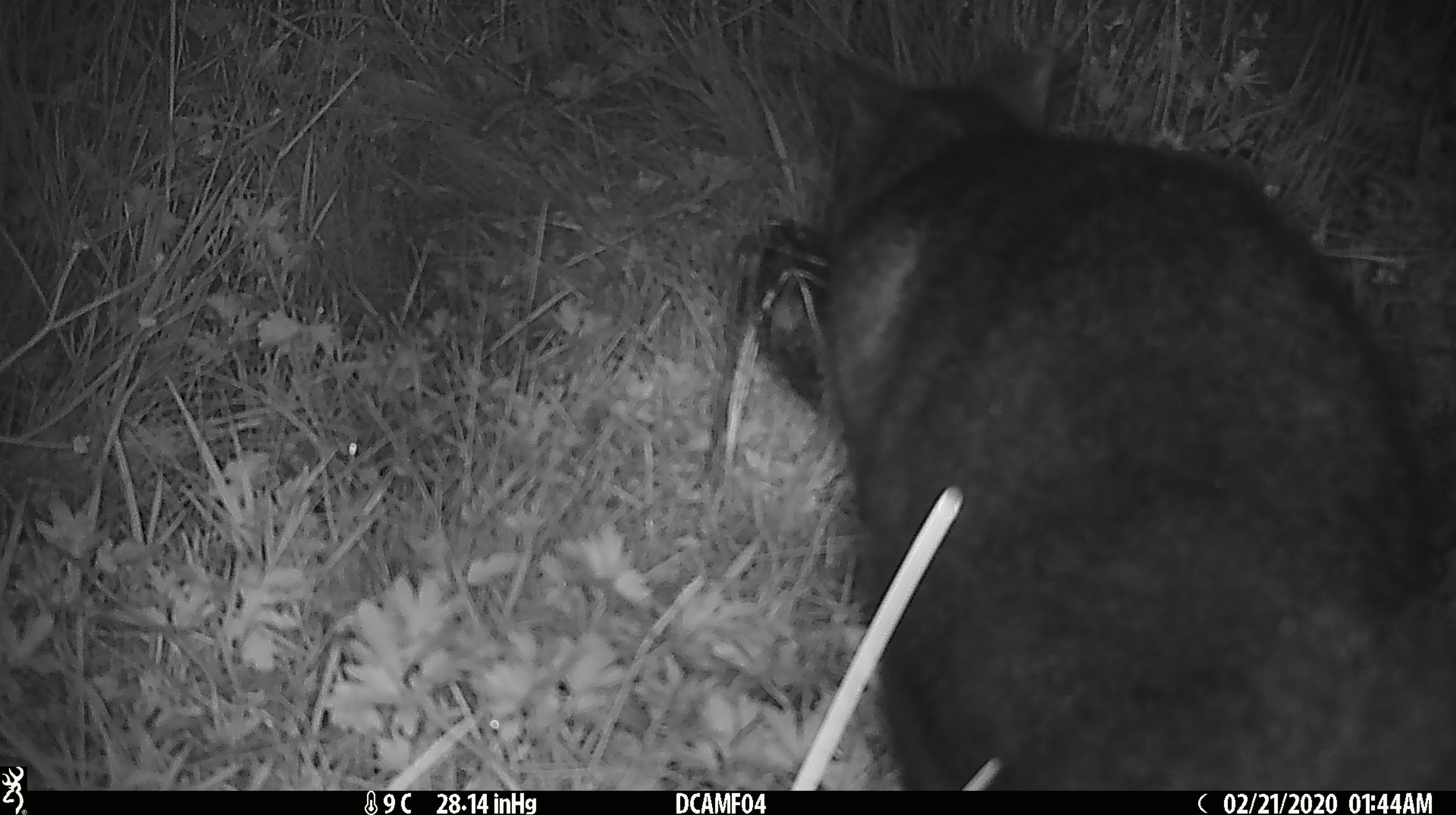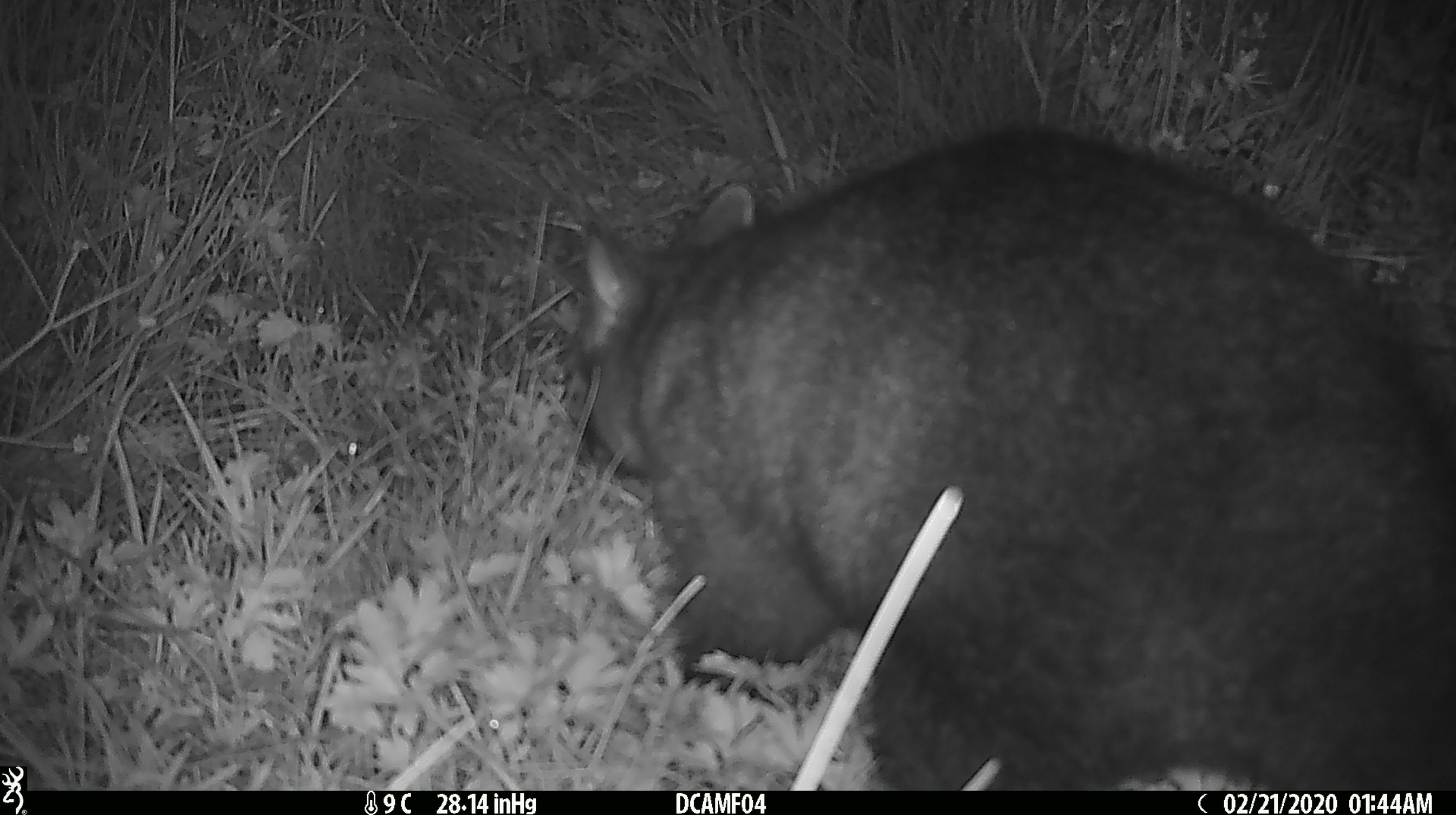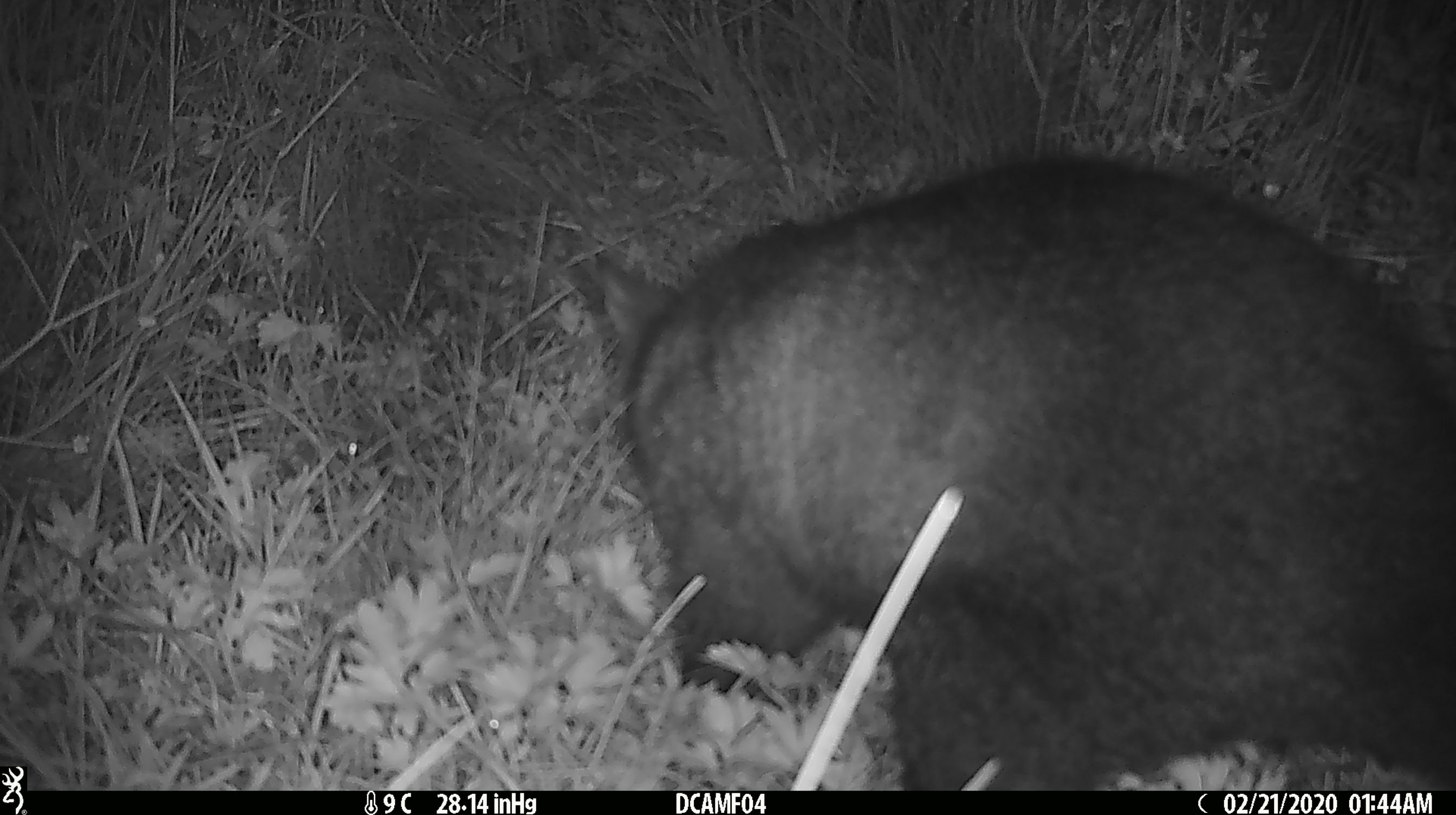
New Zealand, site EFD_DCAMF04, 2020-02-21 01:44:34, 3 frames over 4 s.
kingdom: Animalia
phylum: Chordata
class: Mammalia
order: Diprotodontia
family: Phalangeridae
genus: Trichosurus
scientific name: Trichosurus vulpecula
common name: common brushtail possum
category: possum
Possum (common brushtail possum) (Trichosurus vulpecula).